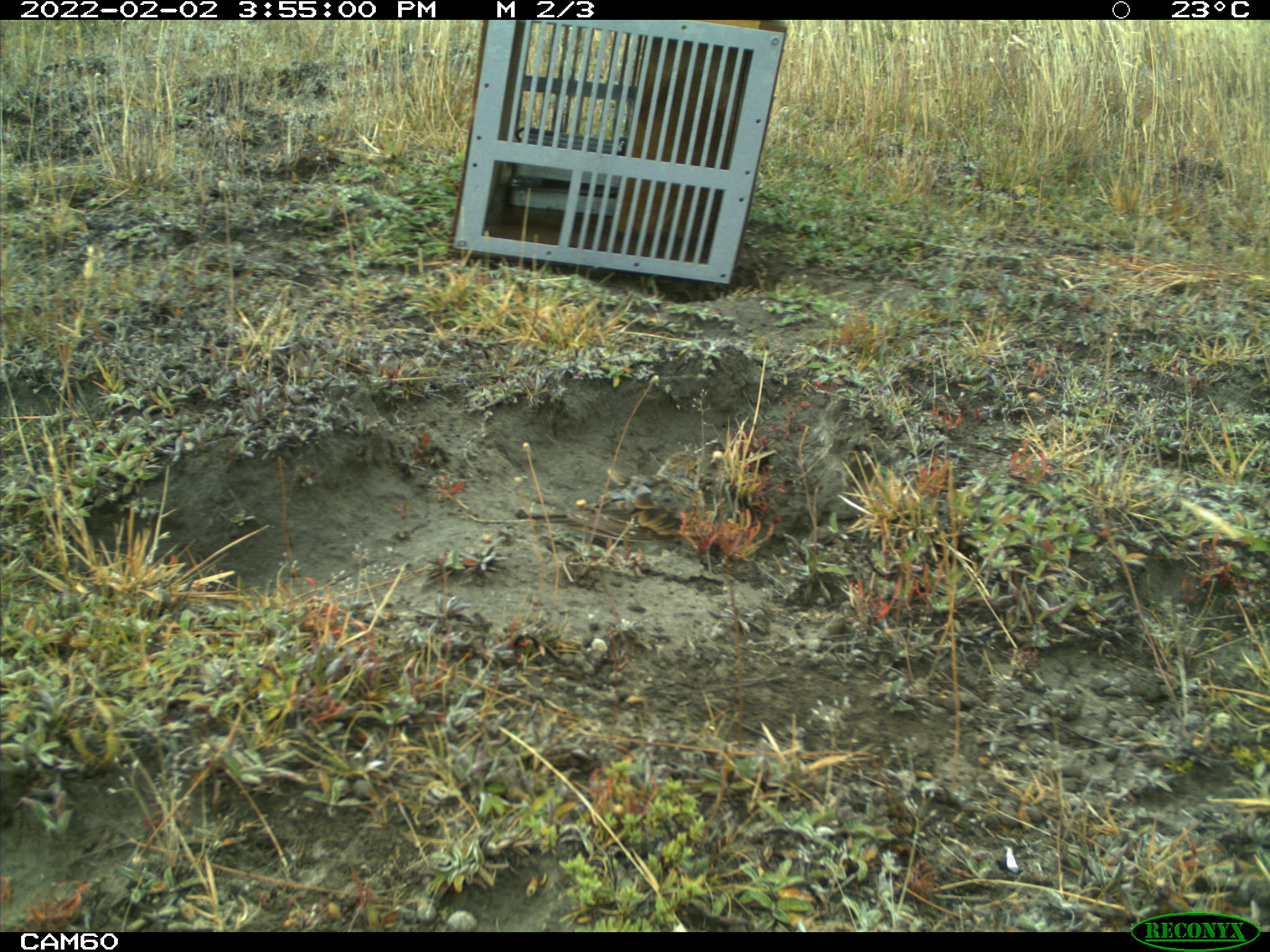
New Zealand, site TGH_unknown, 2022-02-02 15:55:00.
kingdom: Animalia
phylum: Chordata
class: Aves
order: Passeriformes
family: Motacillidae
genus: Anthus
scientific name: Anthus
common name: pipit